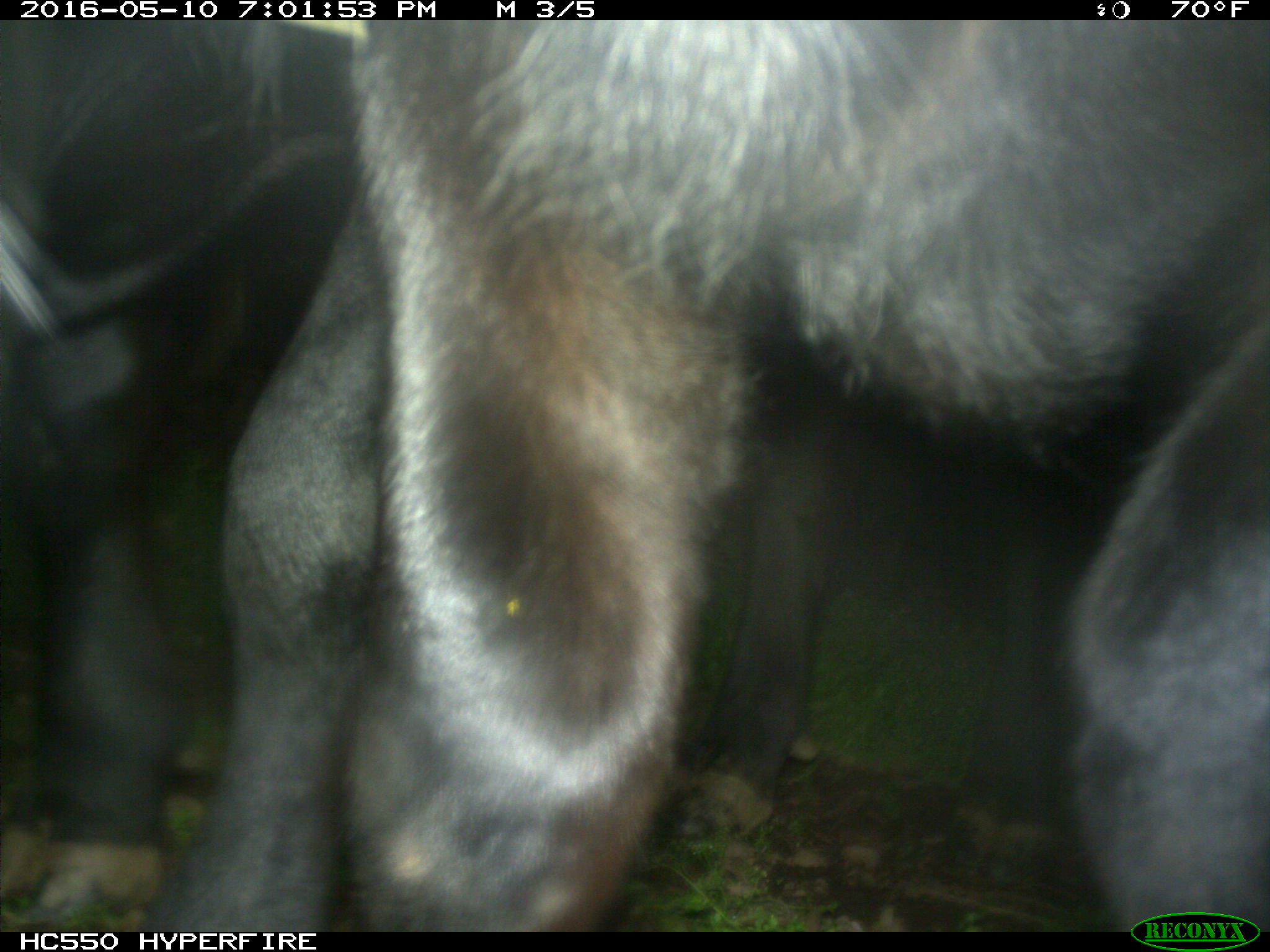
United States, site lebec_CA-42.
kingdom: Animalia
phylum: Chordata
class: Mammalia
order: Artiodactyla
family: Bovidae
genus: Bos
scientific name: Bos taurus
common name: domestic cow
Bos taurus (domestic cow).